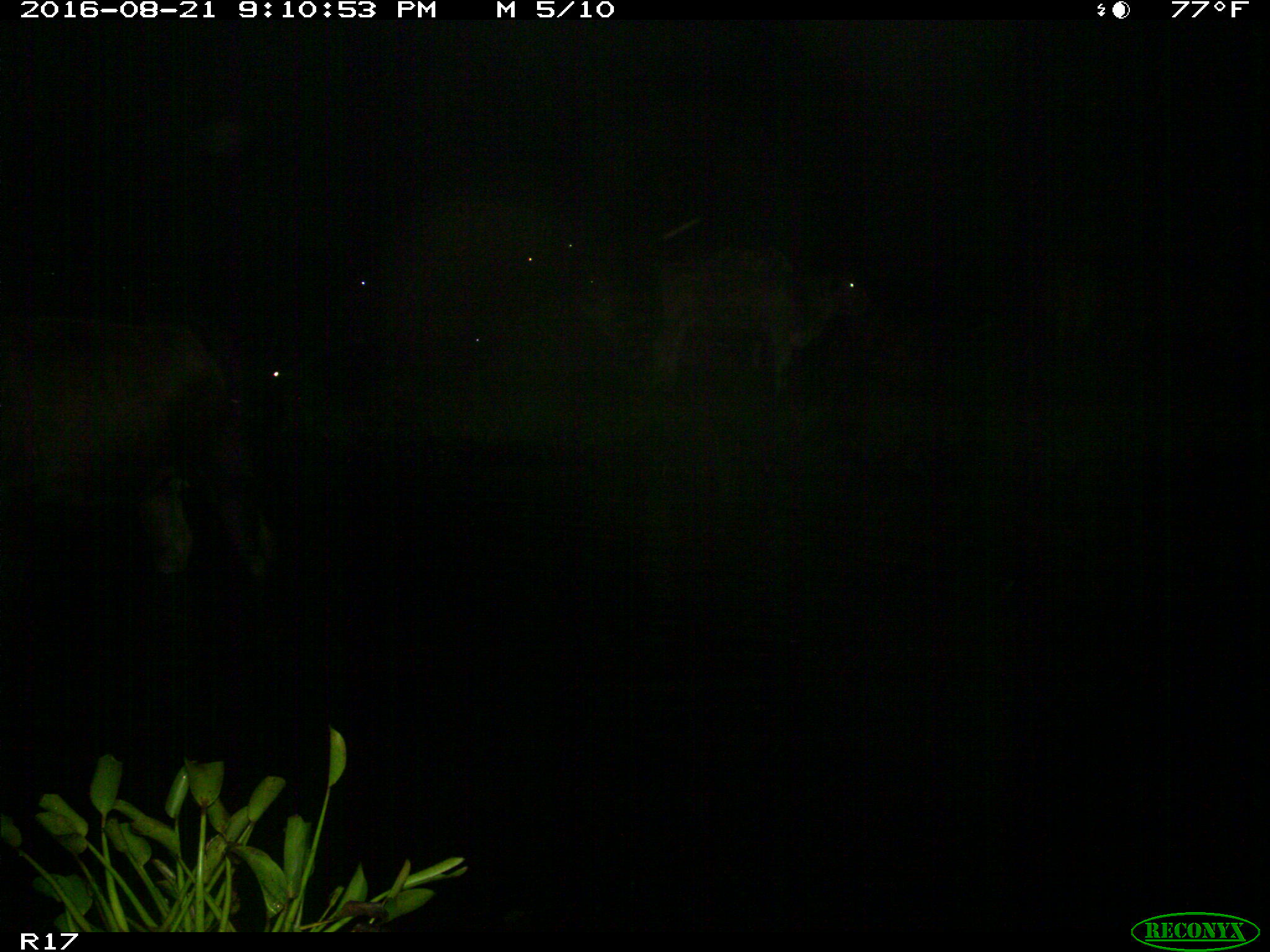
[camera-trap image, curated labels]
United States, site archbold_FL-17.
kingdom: Animalia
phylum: Chordata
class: Mammalia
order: Artiodactyla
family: Bovidae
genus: Bos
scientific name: Bos taurus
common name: domestic cow